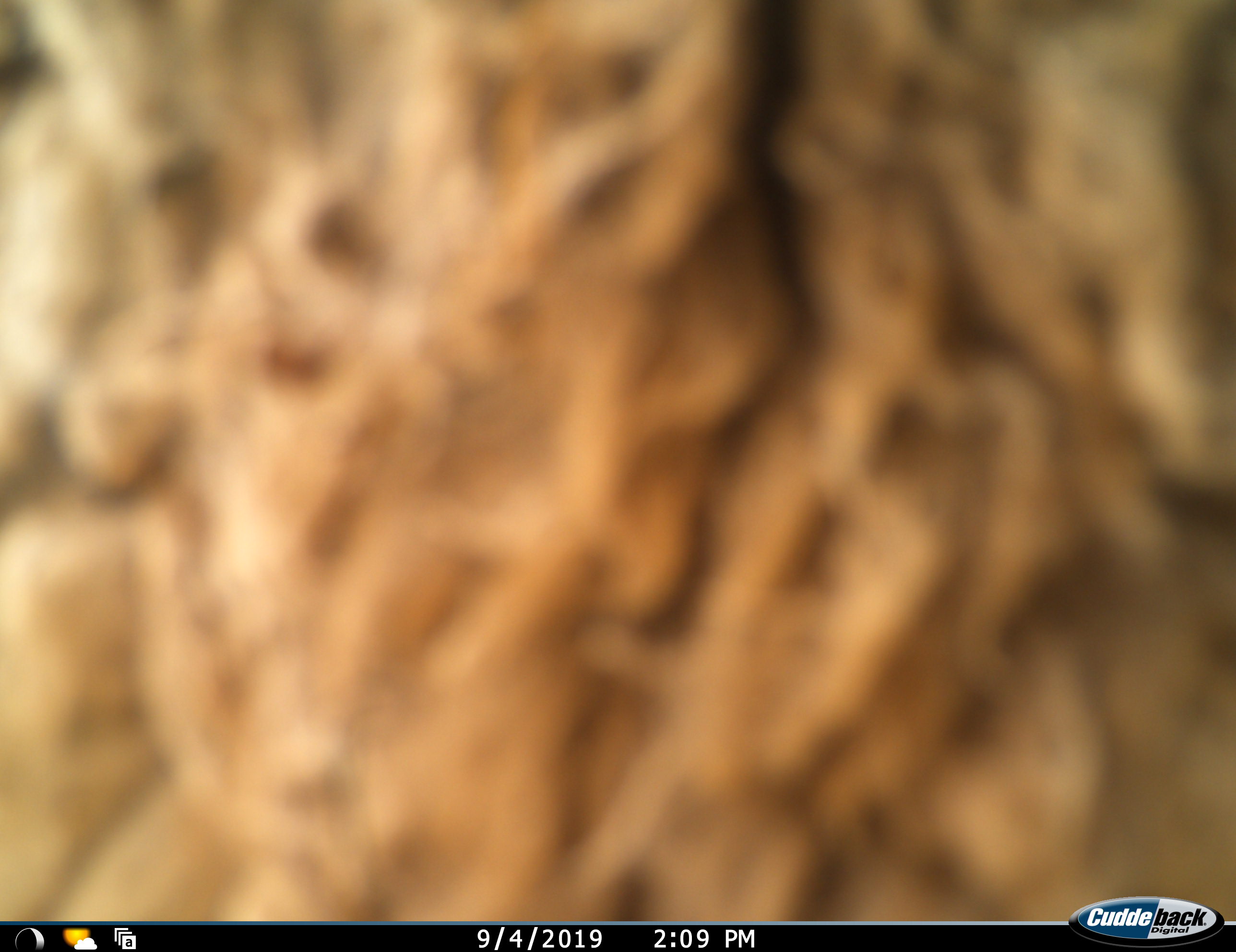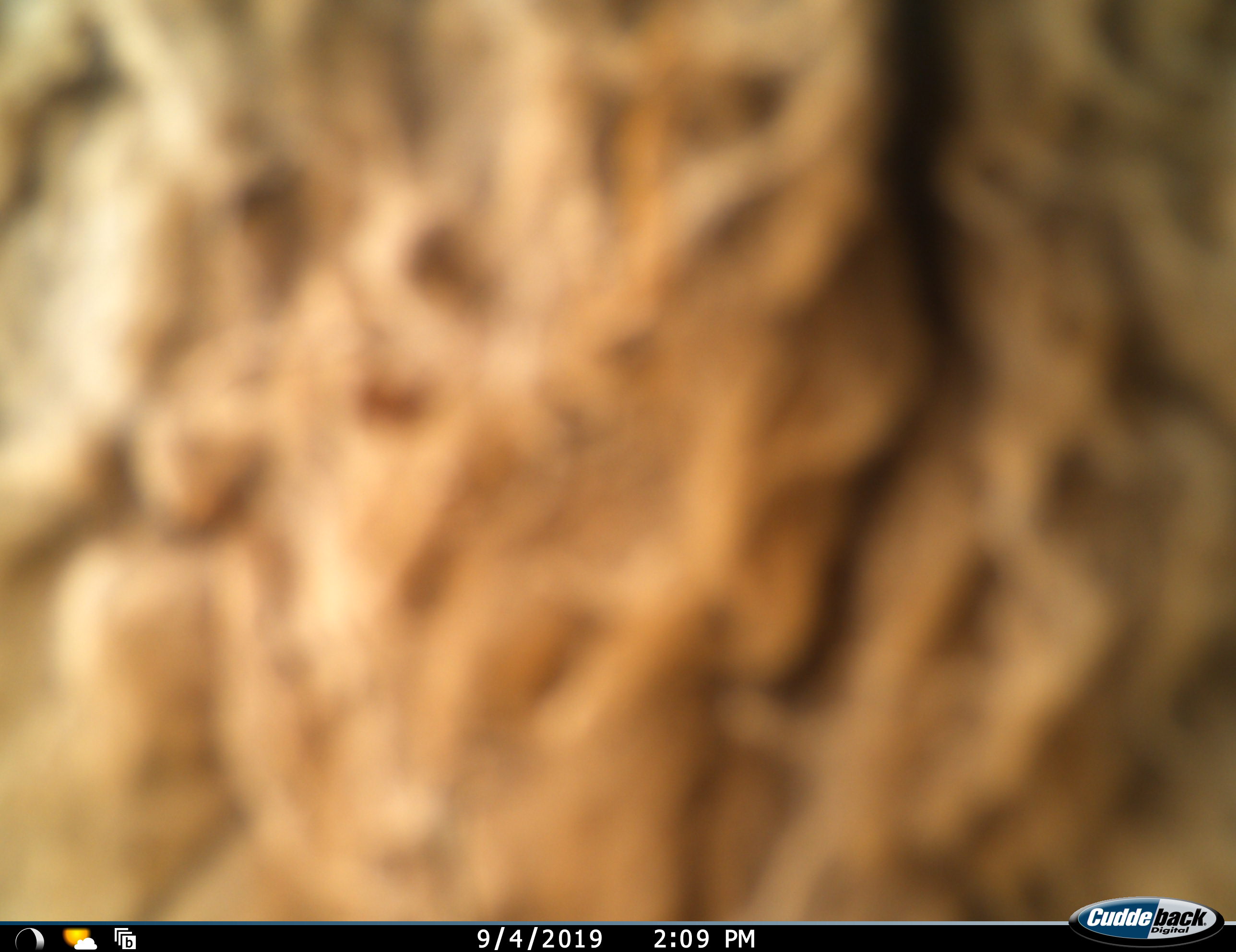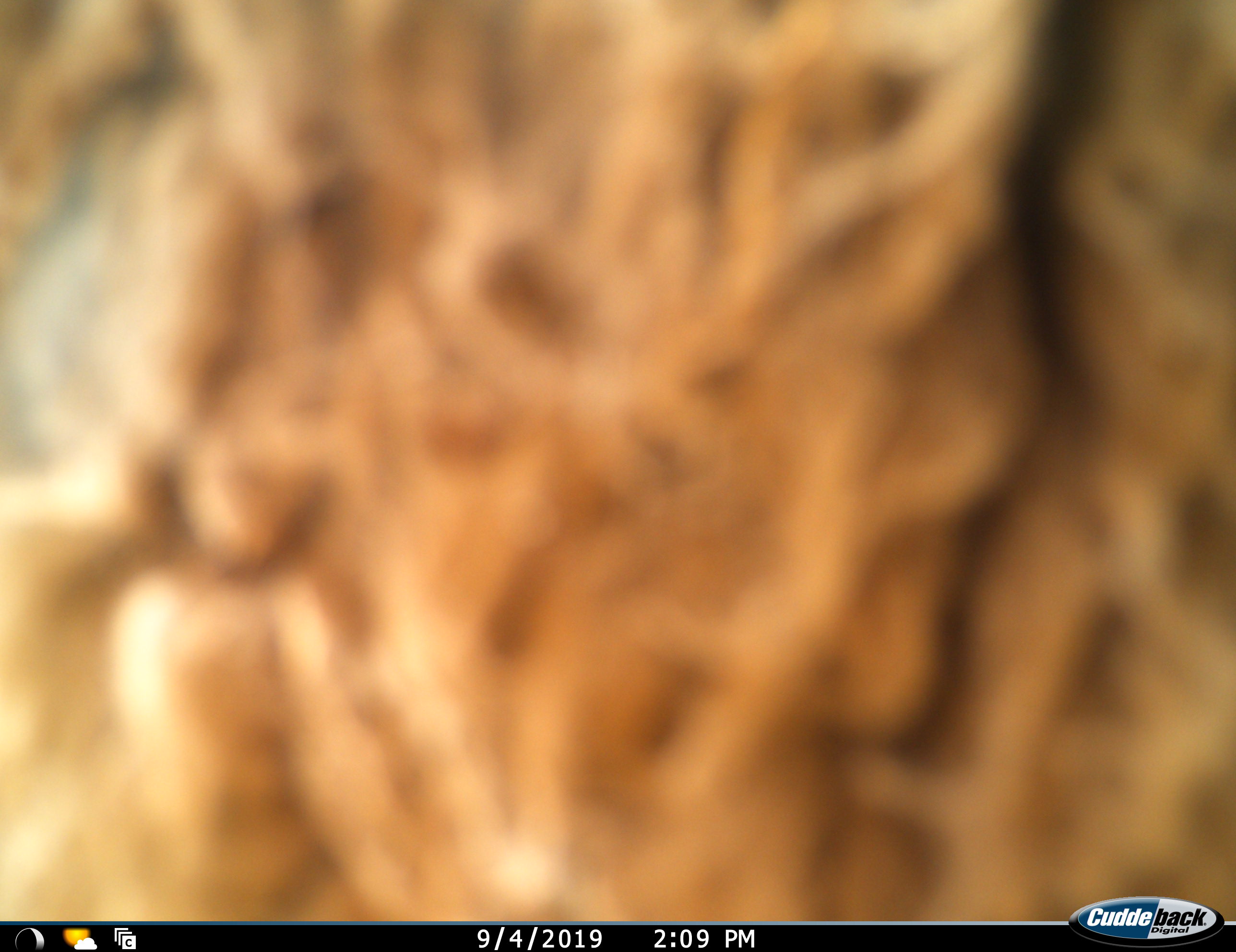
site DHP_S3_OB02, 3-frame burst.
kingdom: Animalia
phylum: Chordata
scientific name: Vertebrata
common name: domestic animal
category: domesticanimal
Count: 1.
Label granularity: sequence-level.